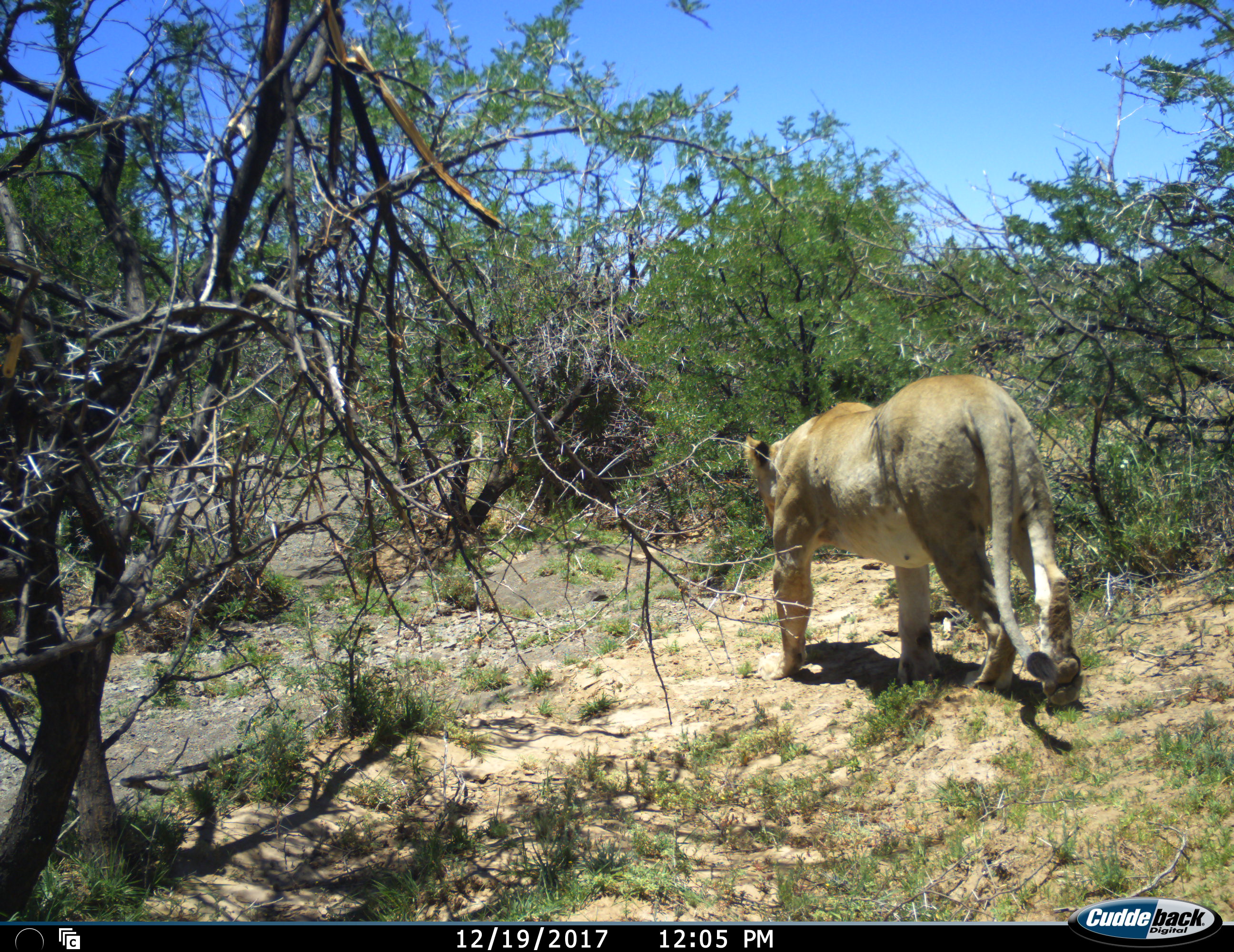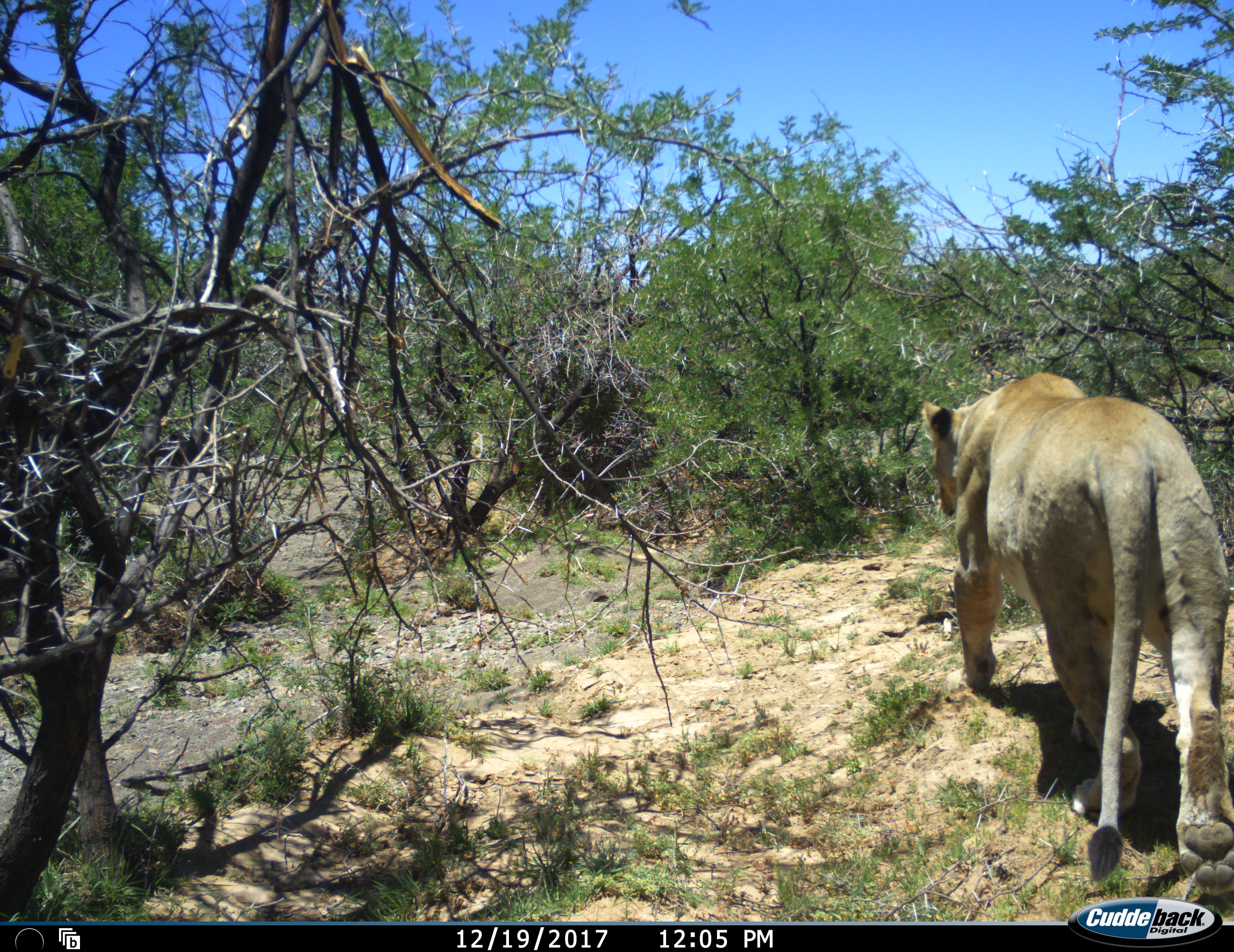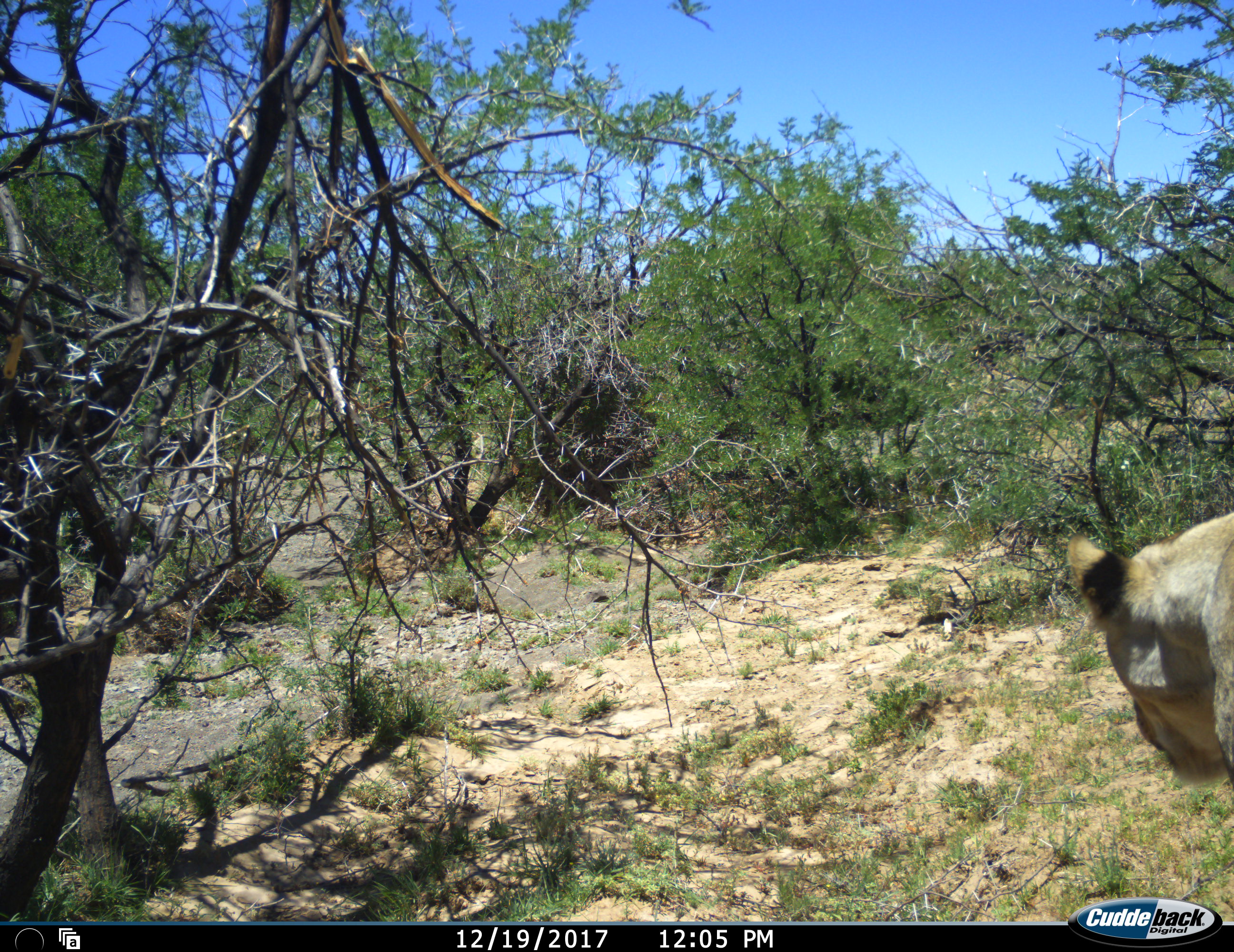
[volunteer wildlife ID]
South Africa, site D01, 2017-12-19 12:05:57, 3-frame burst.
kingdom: Animalia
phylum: Chordata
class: Mammalia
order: Carnivora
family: Felidae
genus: Panthera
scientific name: Panthera leo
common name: female lion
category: lionfemale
Lionfemale (female lion) (Panthera leo), count 1. Behavior (volunteer vote fractions): standing 0%, resting 0%, moving 100%, interacting 0%. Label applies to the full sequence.